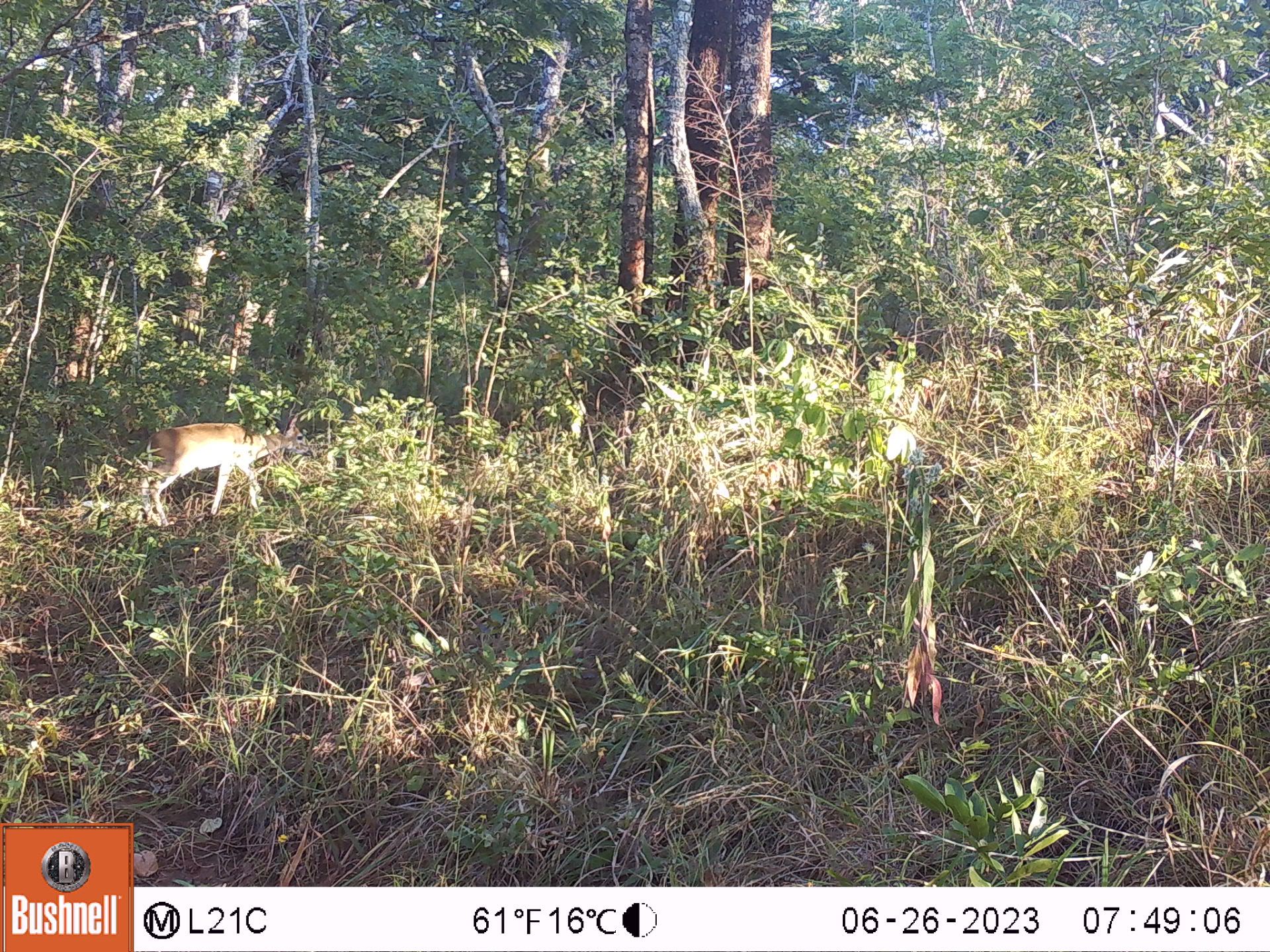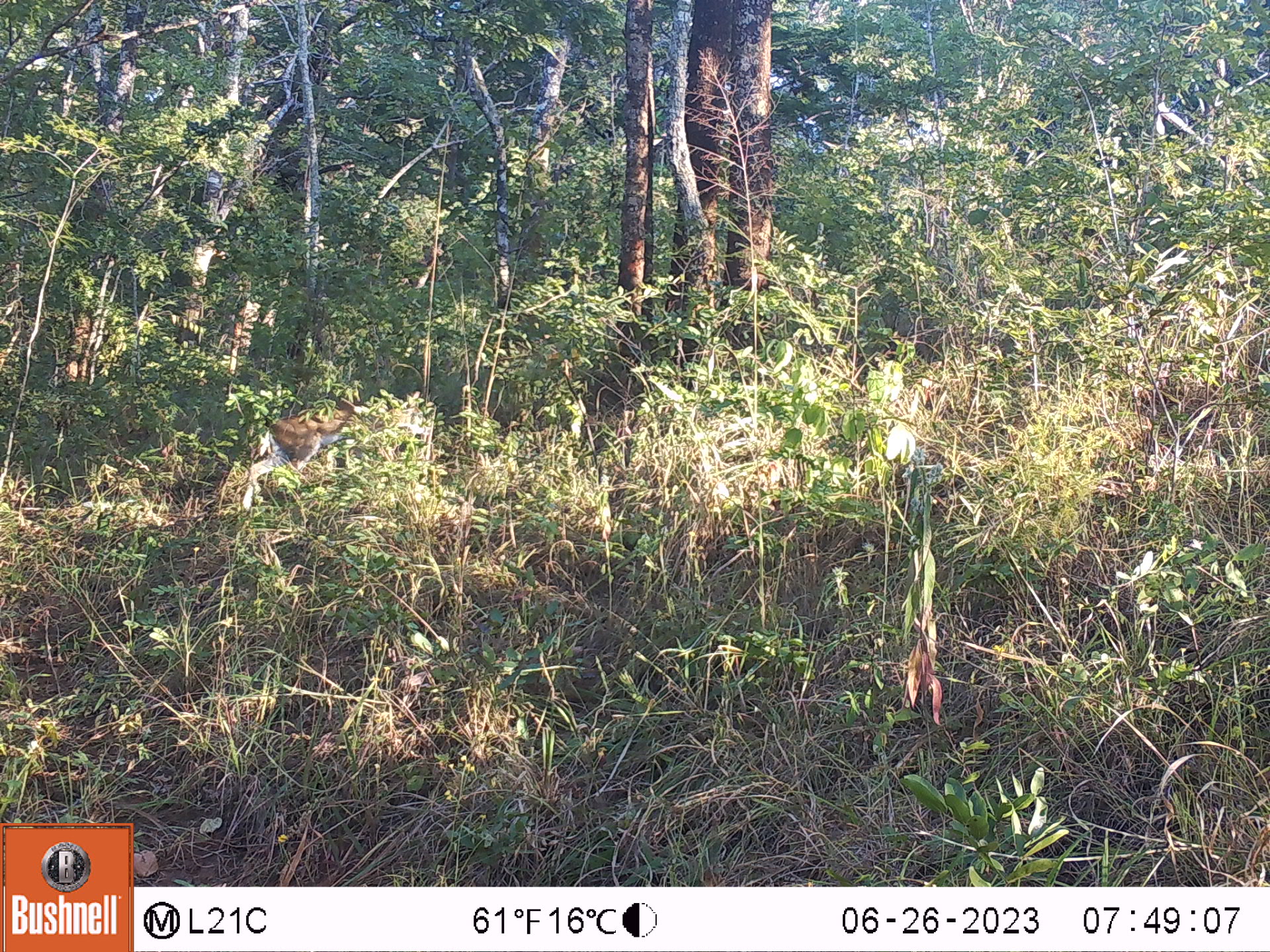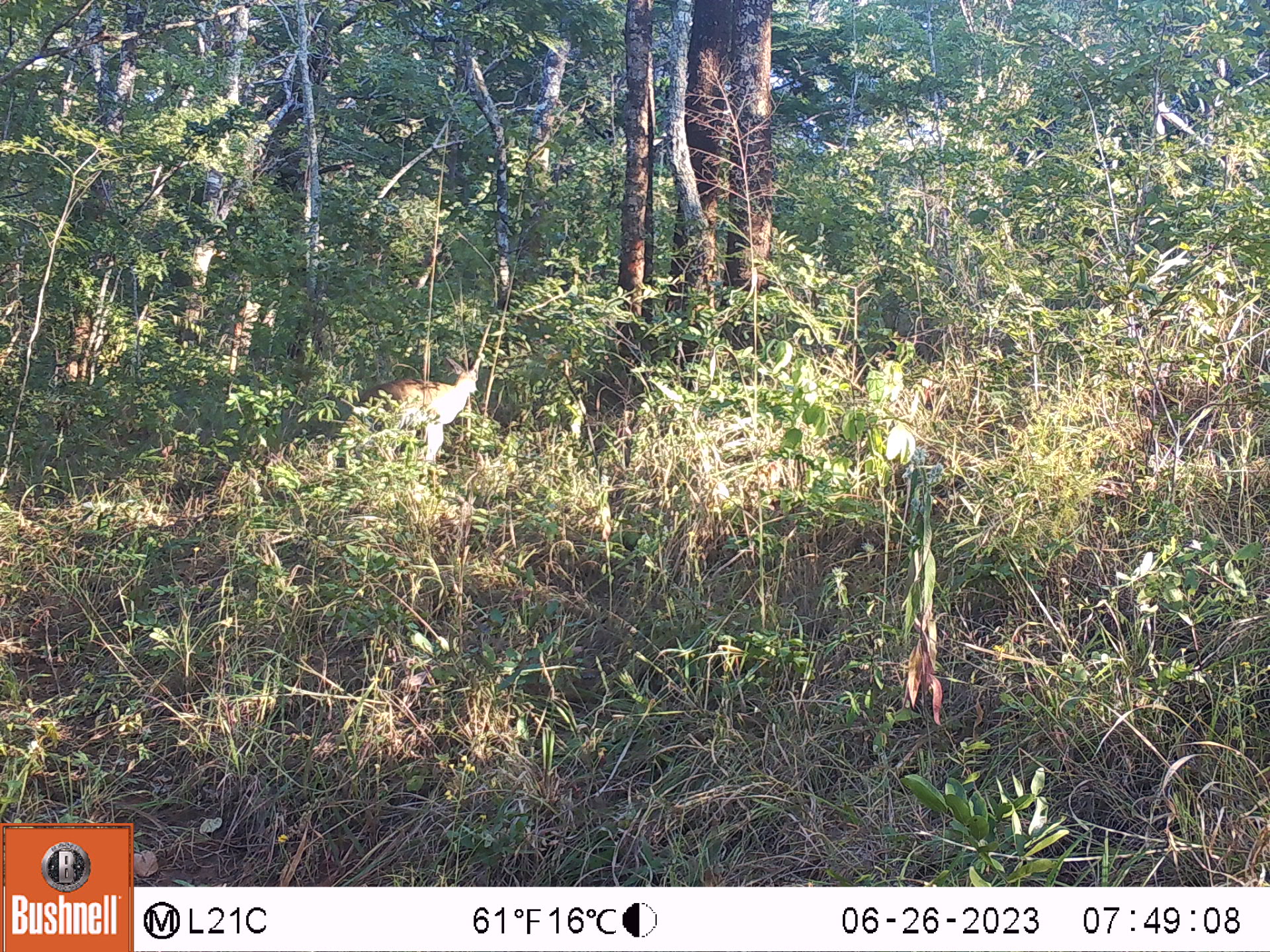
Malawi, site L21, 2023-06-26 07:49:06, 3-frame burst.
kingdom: Animalia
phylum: Chordata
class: Mammalia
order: Artiodactyla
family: Bovidae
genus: Sylvicapra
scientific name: Sylvicapra grimmia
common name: common duiker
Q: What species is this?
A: Common duiker (Sylvicapra grimmia).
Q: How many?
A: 1.